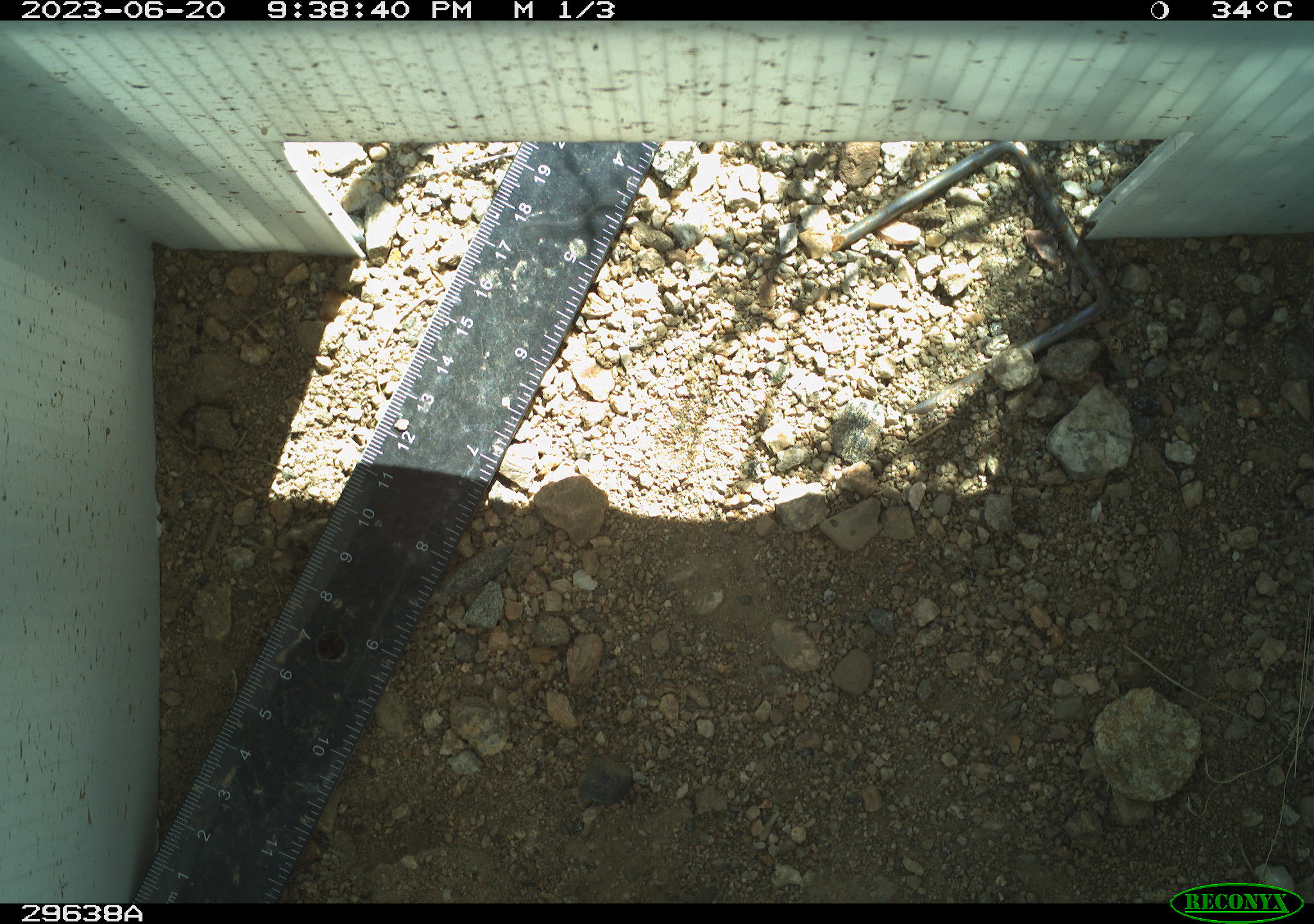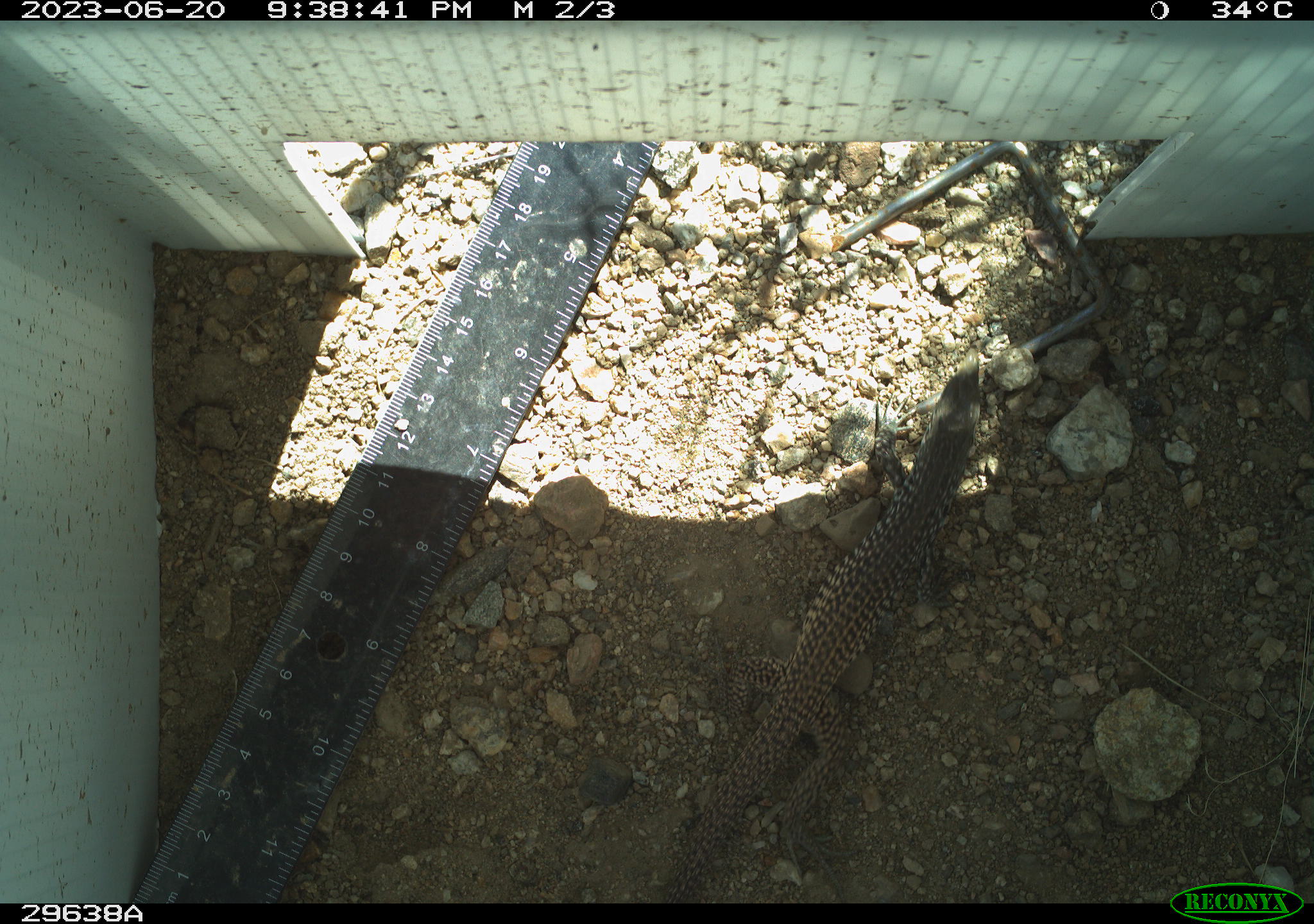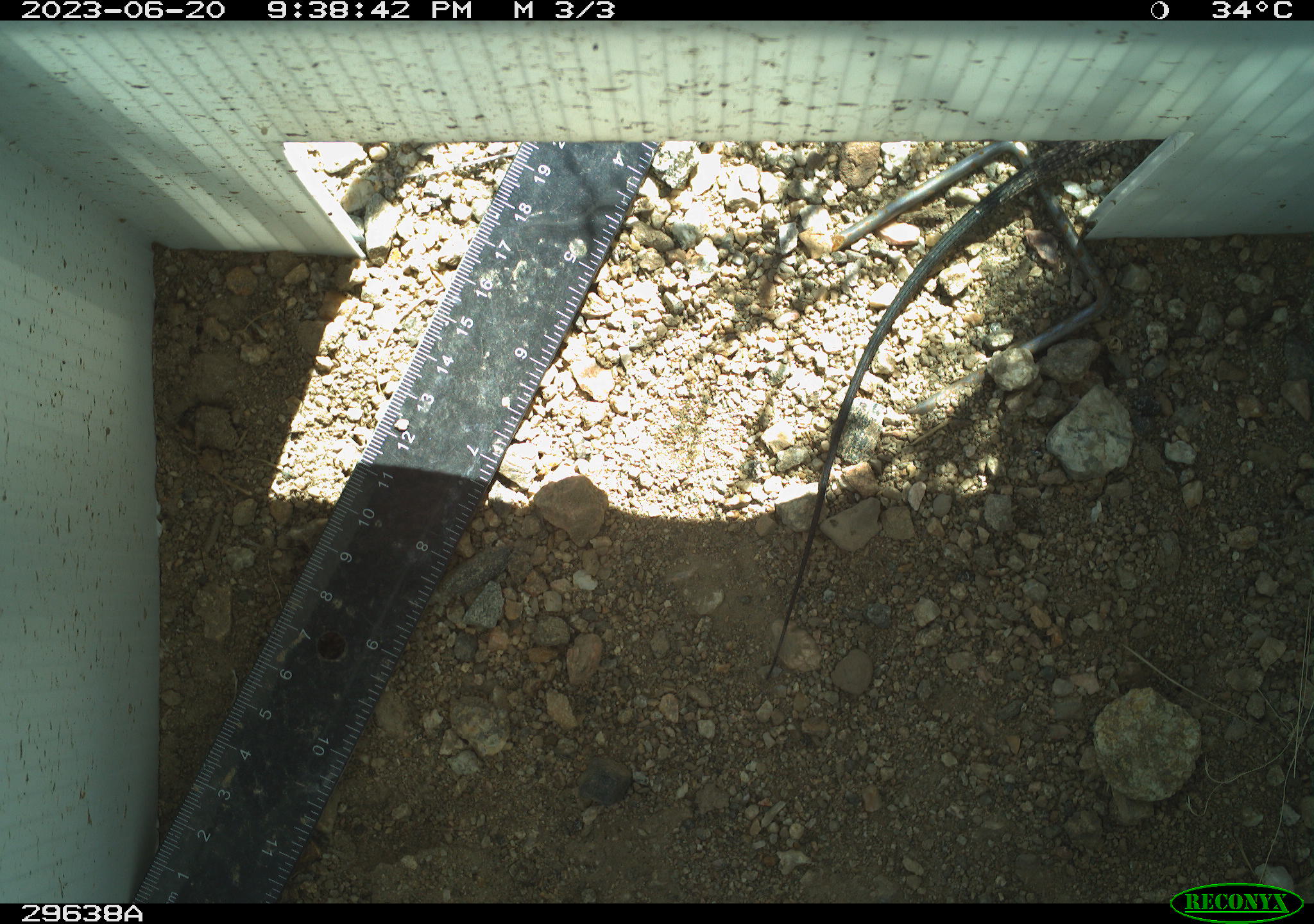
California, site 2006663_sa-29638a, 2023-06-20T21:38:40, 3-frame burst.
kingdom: Animalia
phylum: Chordata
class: Reptilia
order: Squamata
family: Teiidae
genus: Aspidoscelis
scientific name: Aspidoscelis tigris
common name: western whiptail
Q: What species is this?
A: Western whiptail (Aspidoscelis tigris).